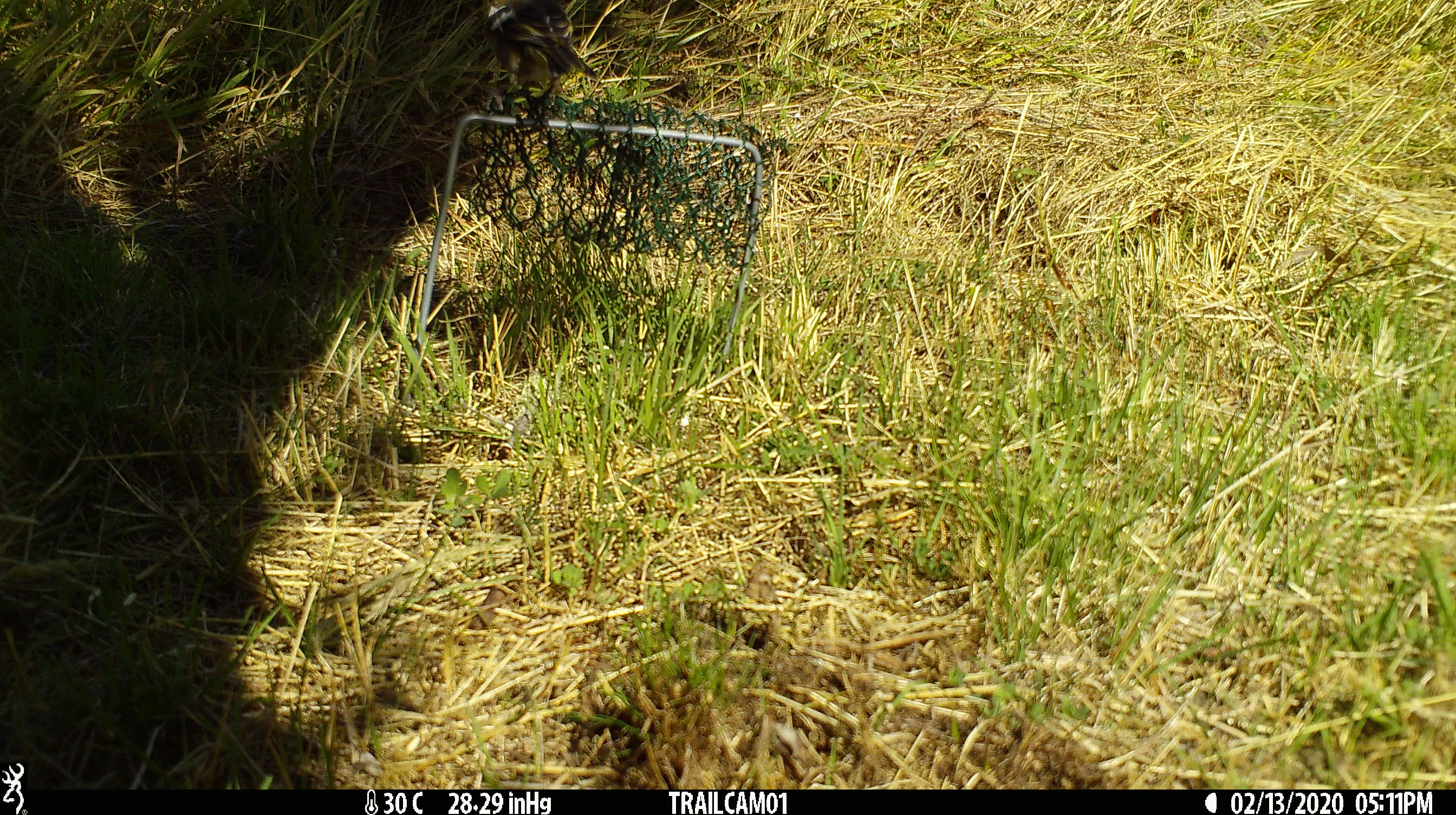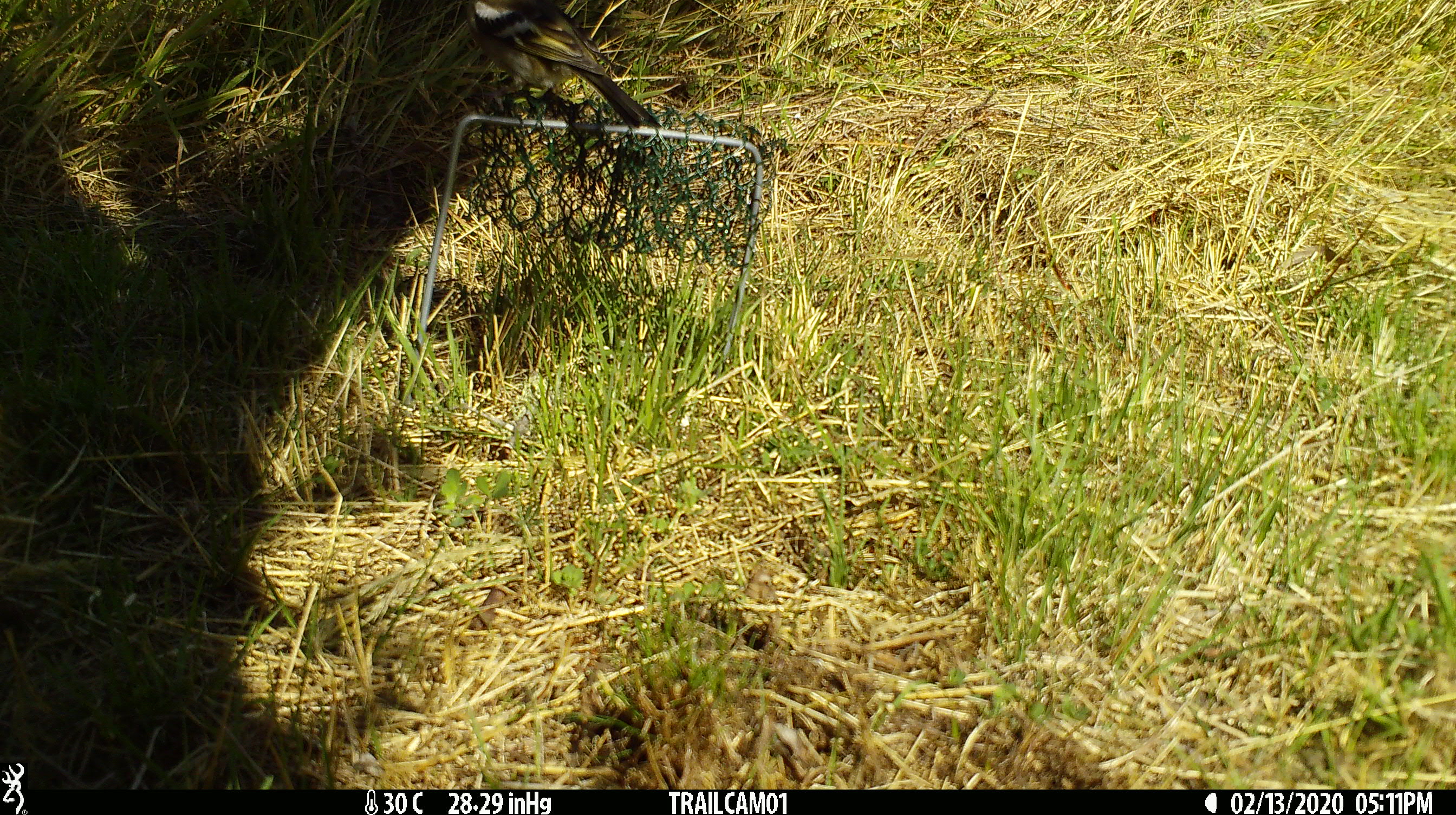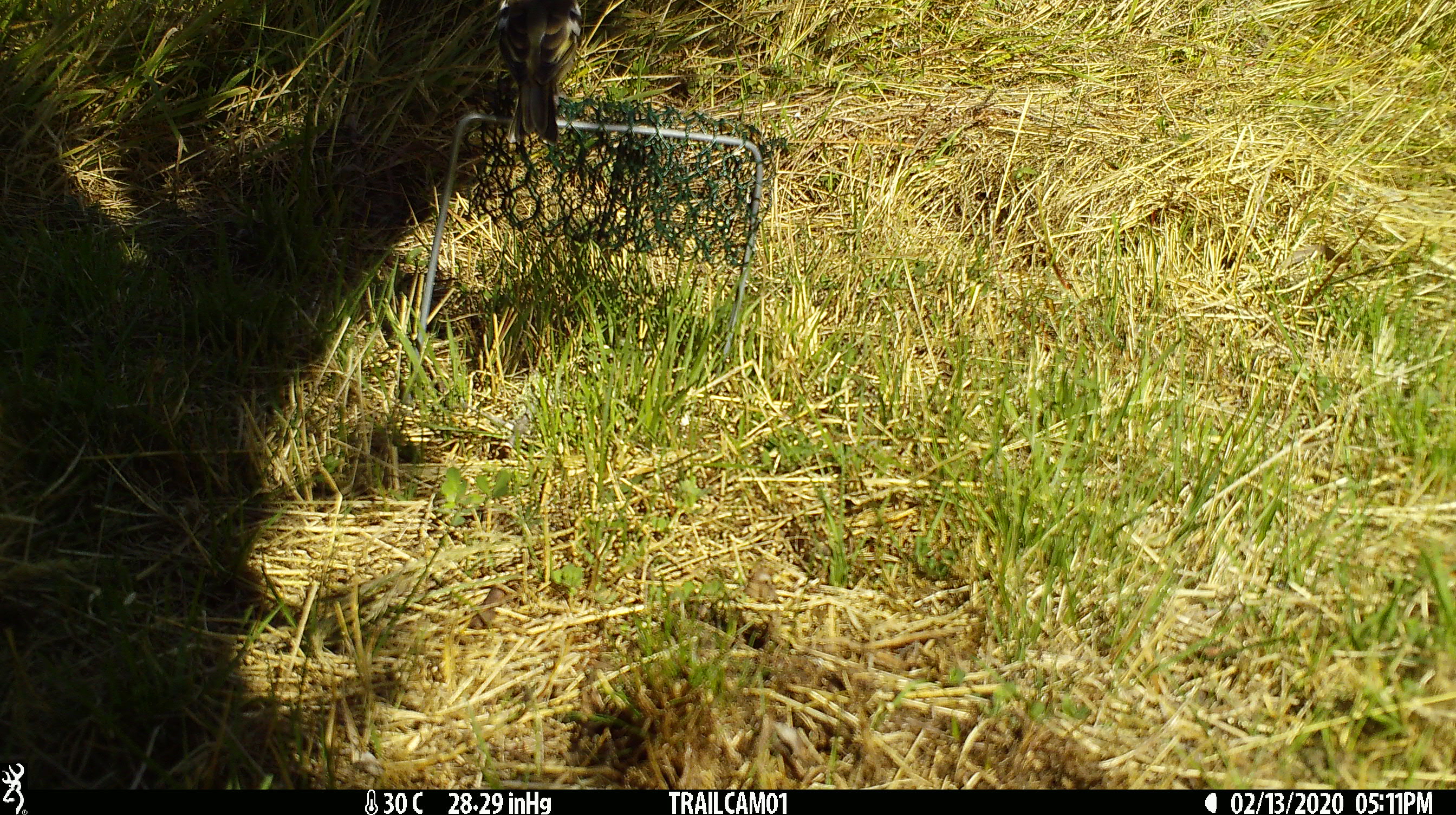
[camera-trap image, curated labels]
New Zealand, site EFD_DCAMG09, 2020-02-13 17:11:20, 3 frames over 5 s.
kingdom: Animalia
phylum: Chordata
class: Aves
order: Passeriformes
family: Fringillidae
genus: Fringilla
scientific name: Fringilla coelebs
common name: common chaffinch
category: chaffinch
Chaffinch (common chaffinch) (Fringilla coelebs).